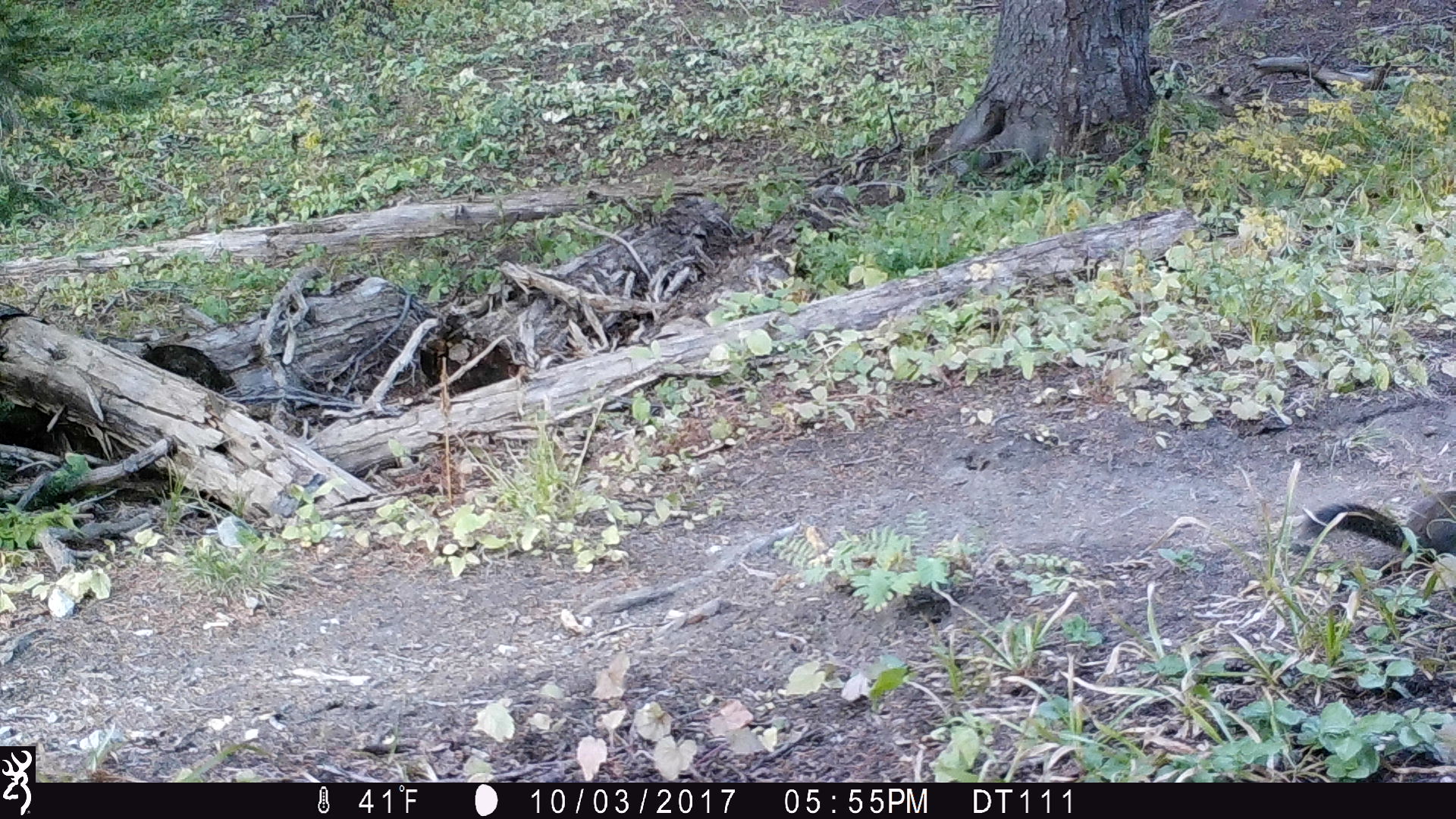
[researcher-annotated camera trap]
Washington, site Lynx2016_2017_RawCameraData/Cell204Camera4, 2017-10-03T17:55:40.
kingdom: Animalia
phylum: Chordata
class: Mammalia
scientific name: Mammalia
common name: small mammal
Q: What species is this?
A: Small mammal (Mammalia).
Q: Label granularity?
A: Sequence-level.